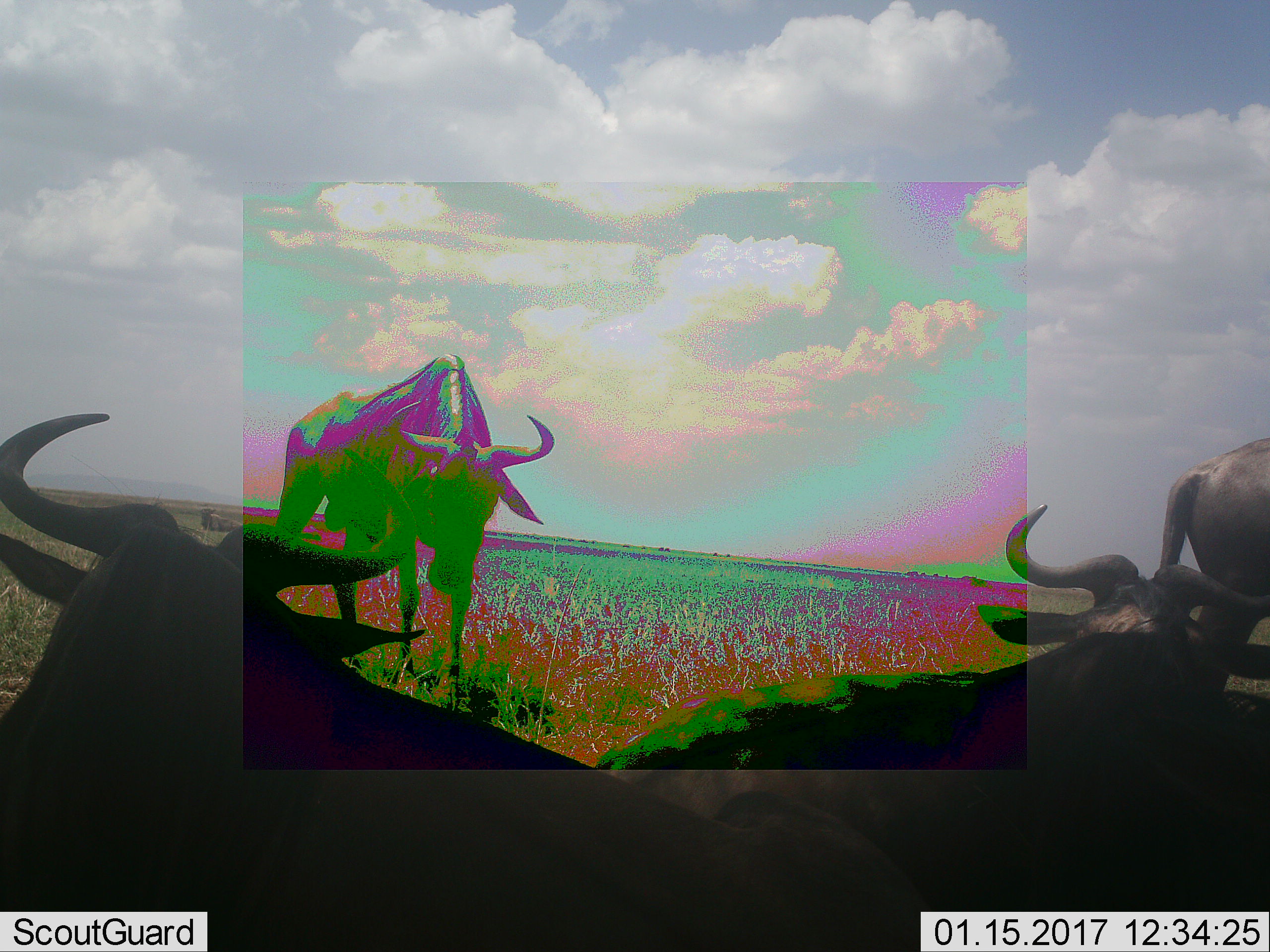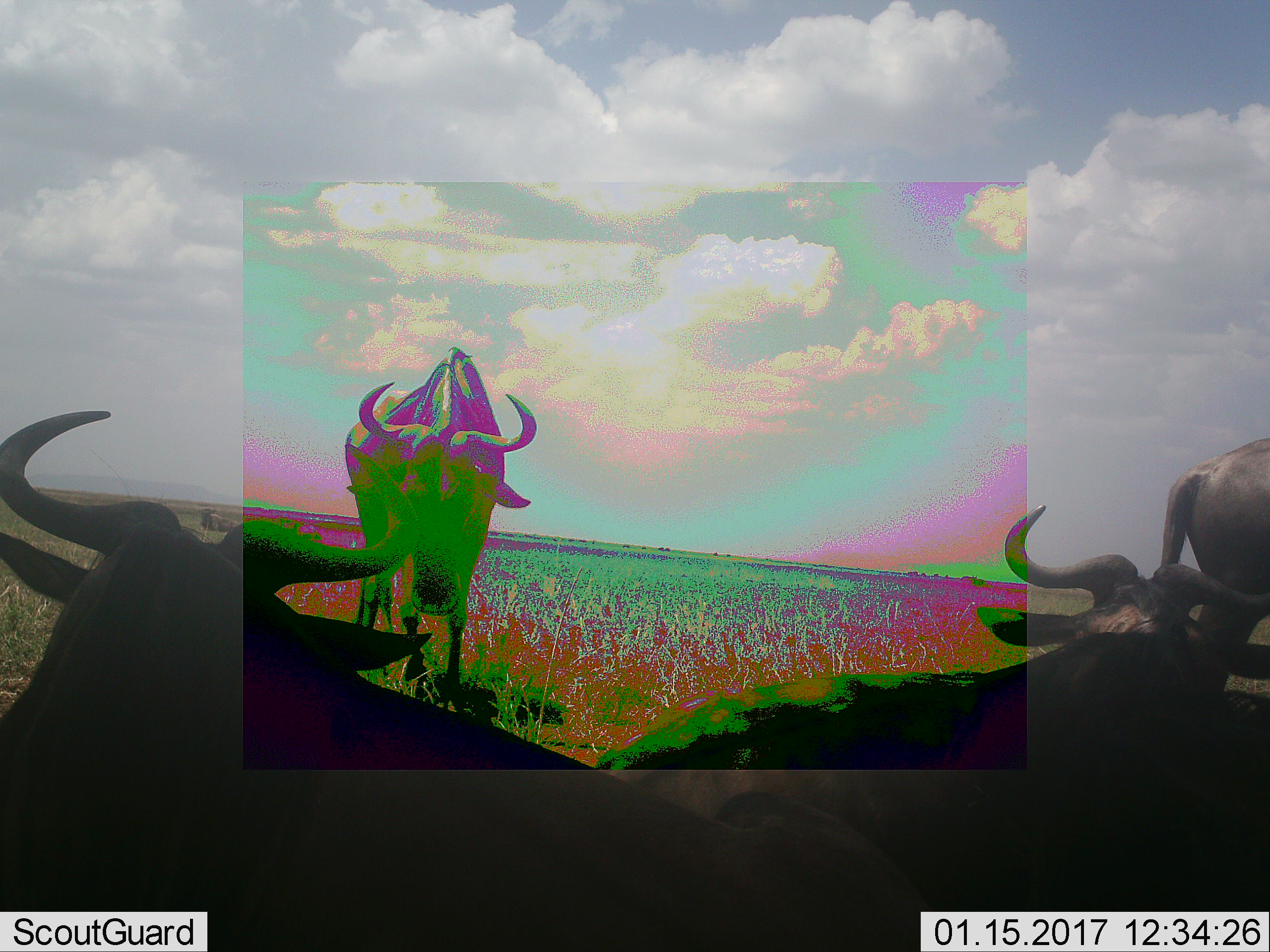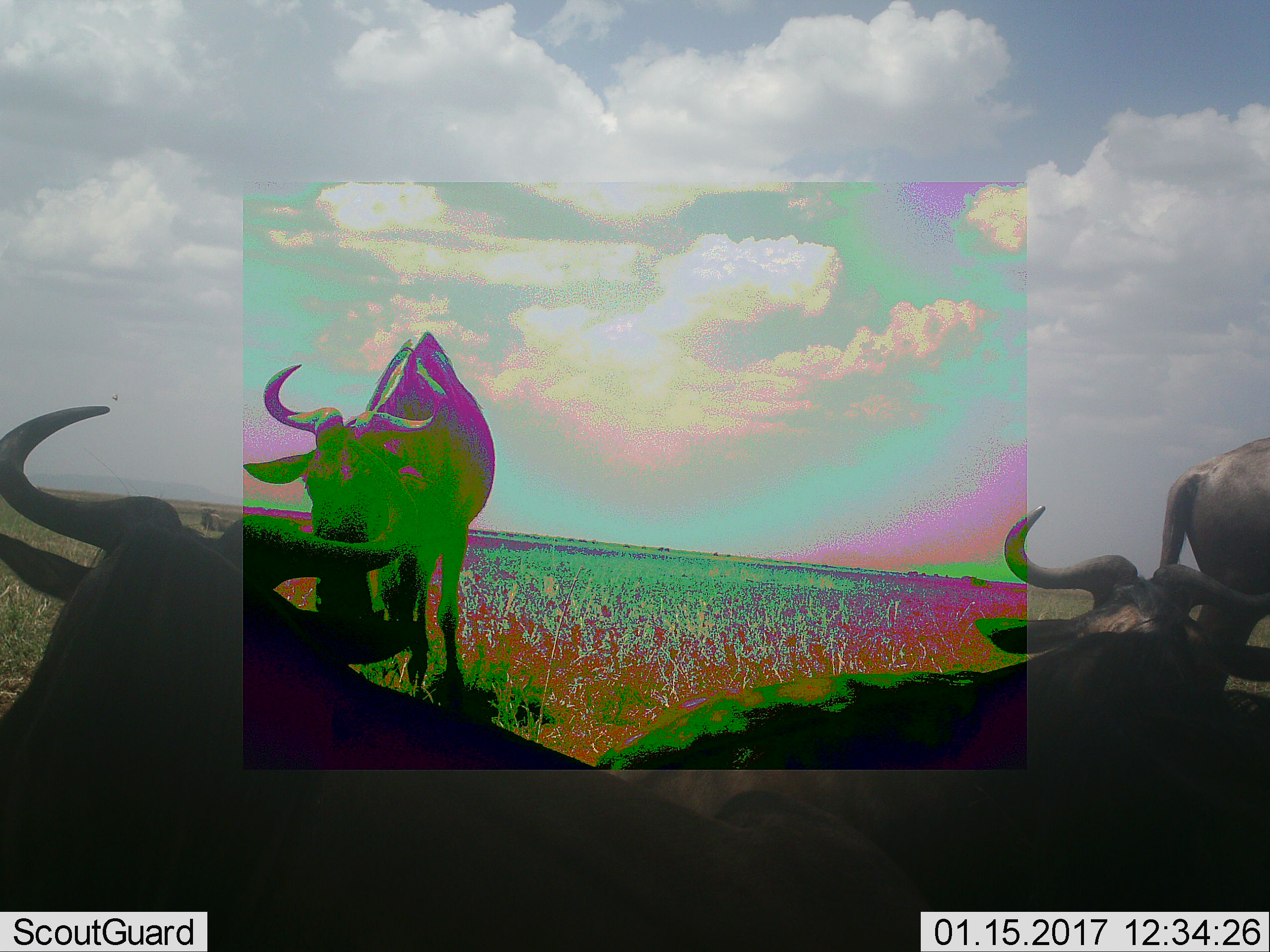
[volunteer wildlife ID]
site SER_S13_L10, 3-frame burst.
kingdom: Animalia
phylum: Chordata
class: Mammalia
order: Artiodactyla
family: Bovidae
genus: Connochaetes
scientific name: Connochaetes taurinus taurinus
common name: blue wildebeest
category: wildebeestblue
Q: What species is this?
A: Wildebeestblue (blue wildebeest) (Connochaetes taurinus taurinus).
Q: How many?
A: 4.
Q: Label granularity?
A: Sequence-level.